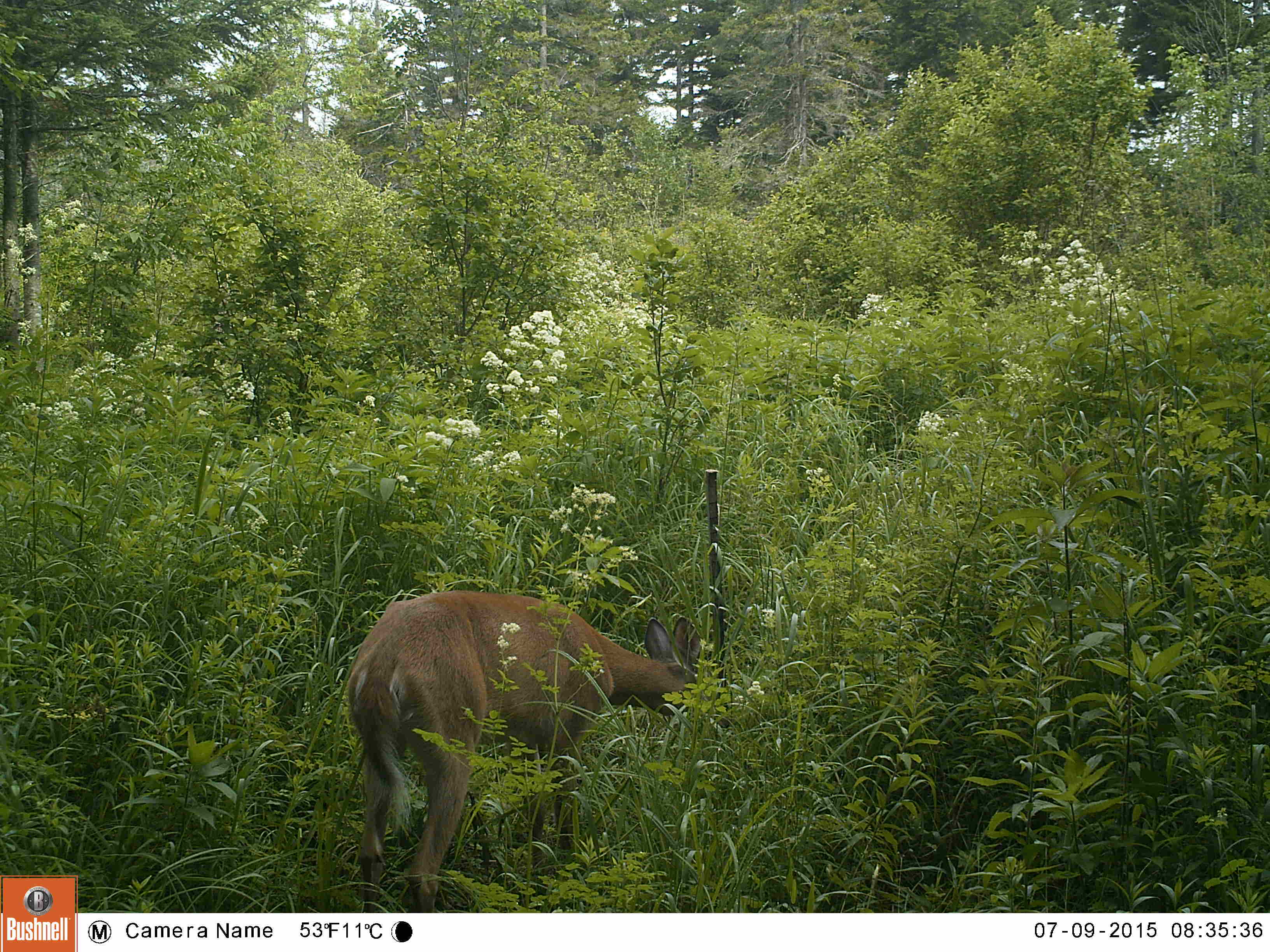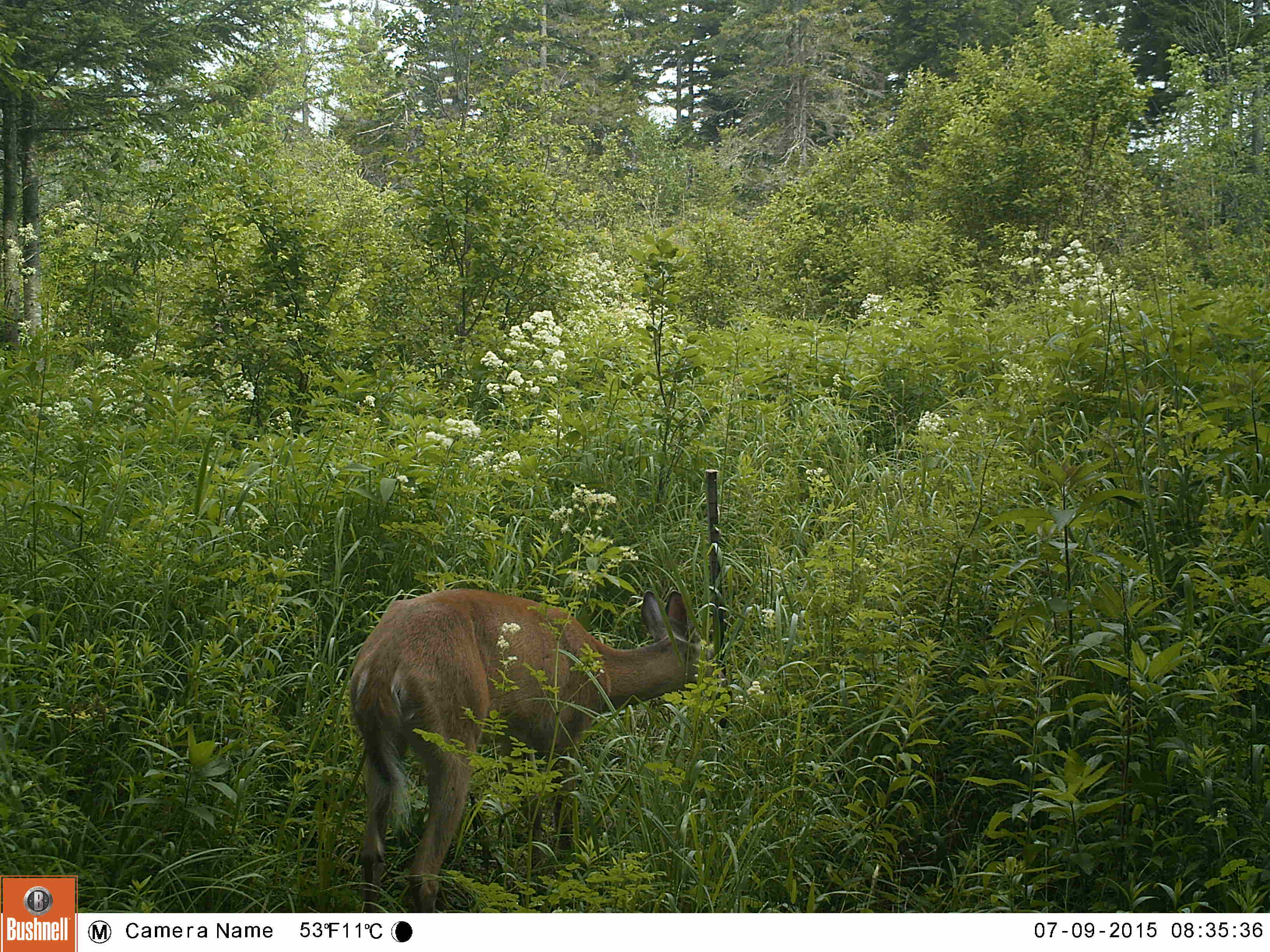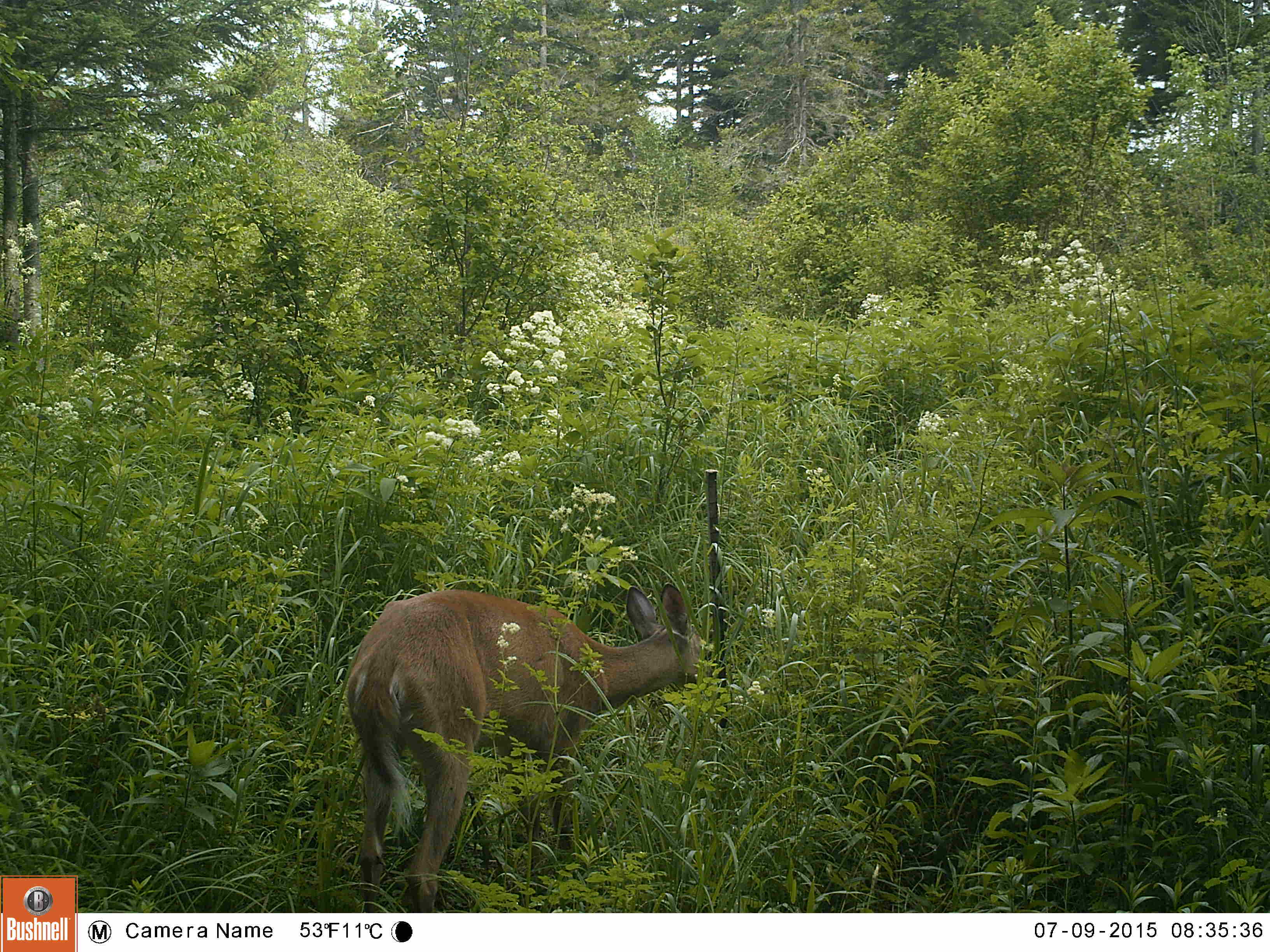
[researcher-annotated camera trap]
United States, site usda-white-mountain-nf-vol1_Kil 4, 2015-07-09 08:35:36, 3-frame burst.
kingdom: Animalia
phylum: Chordata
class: Mammalia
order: Artiodactyla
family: Cervidae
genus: Odocoileus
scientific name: Odocoileus virginianus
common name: white-tailed deer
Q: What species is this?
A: White-tailed deer (Odocoileus virginianus).